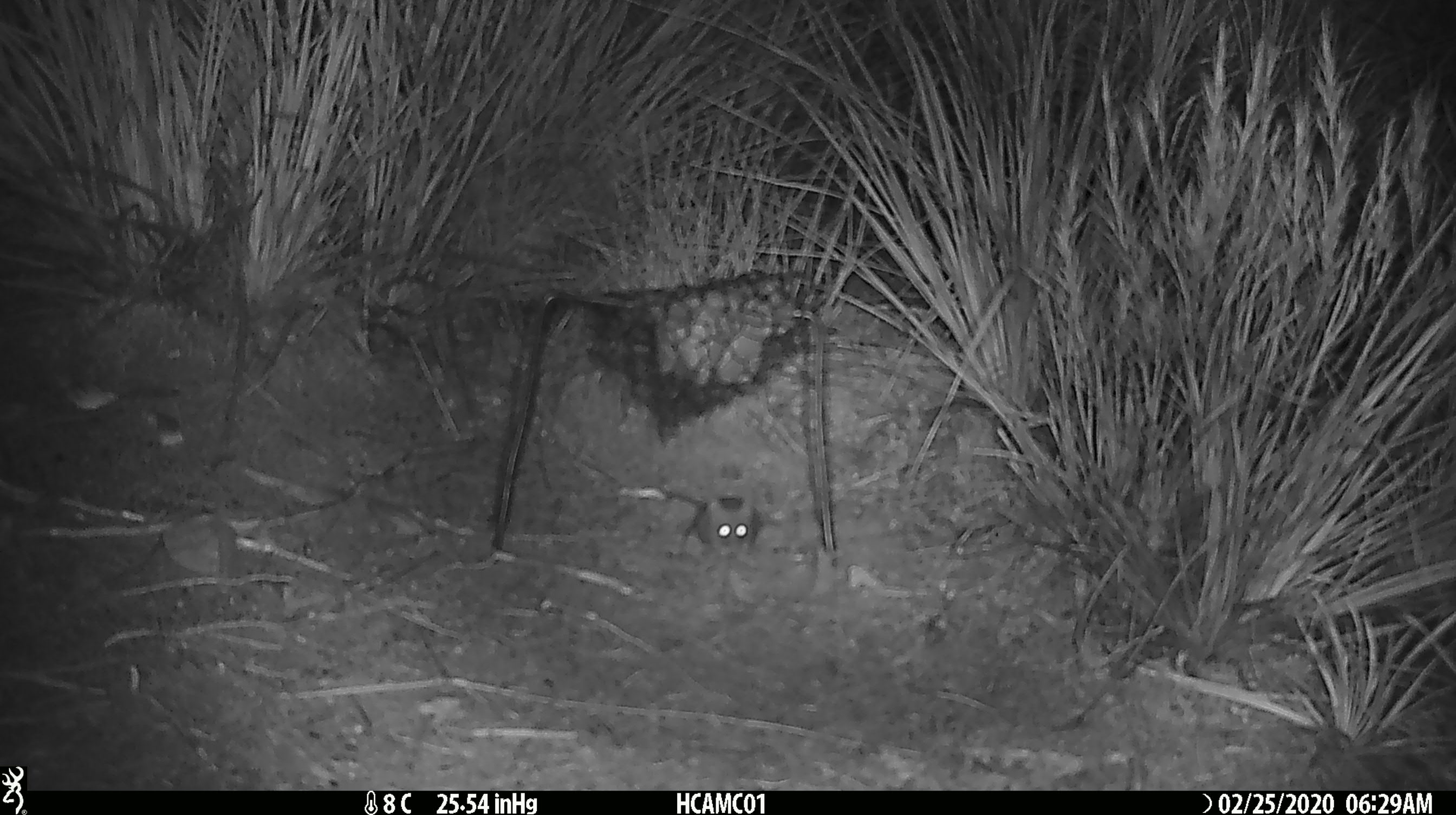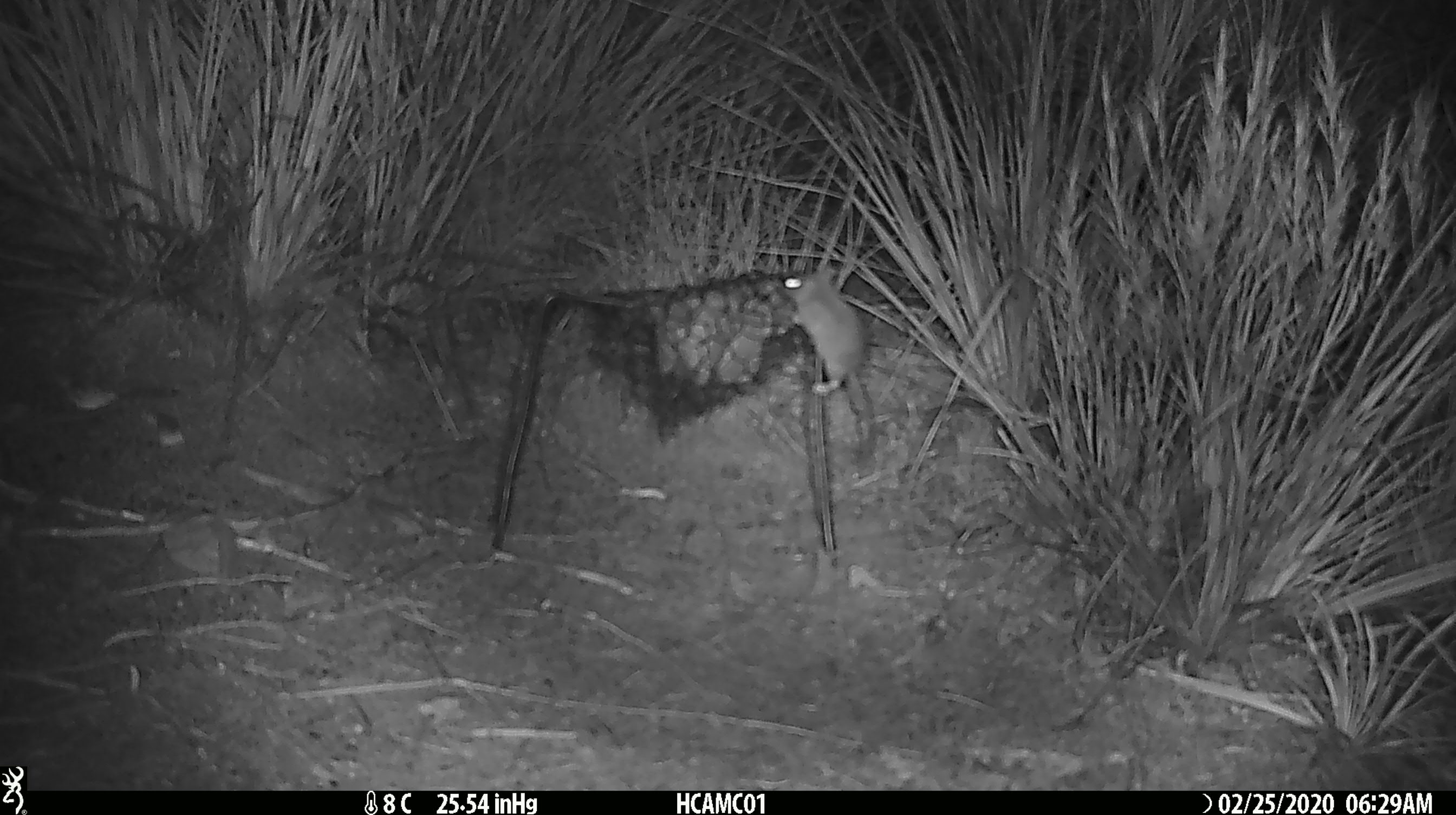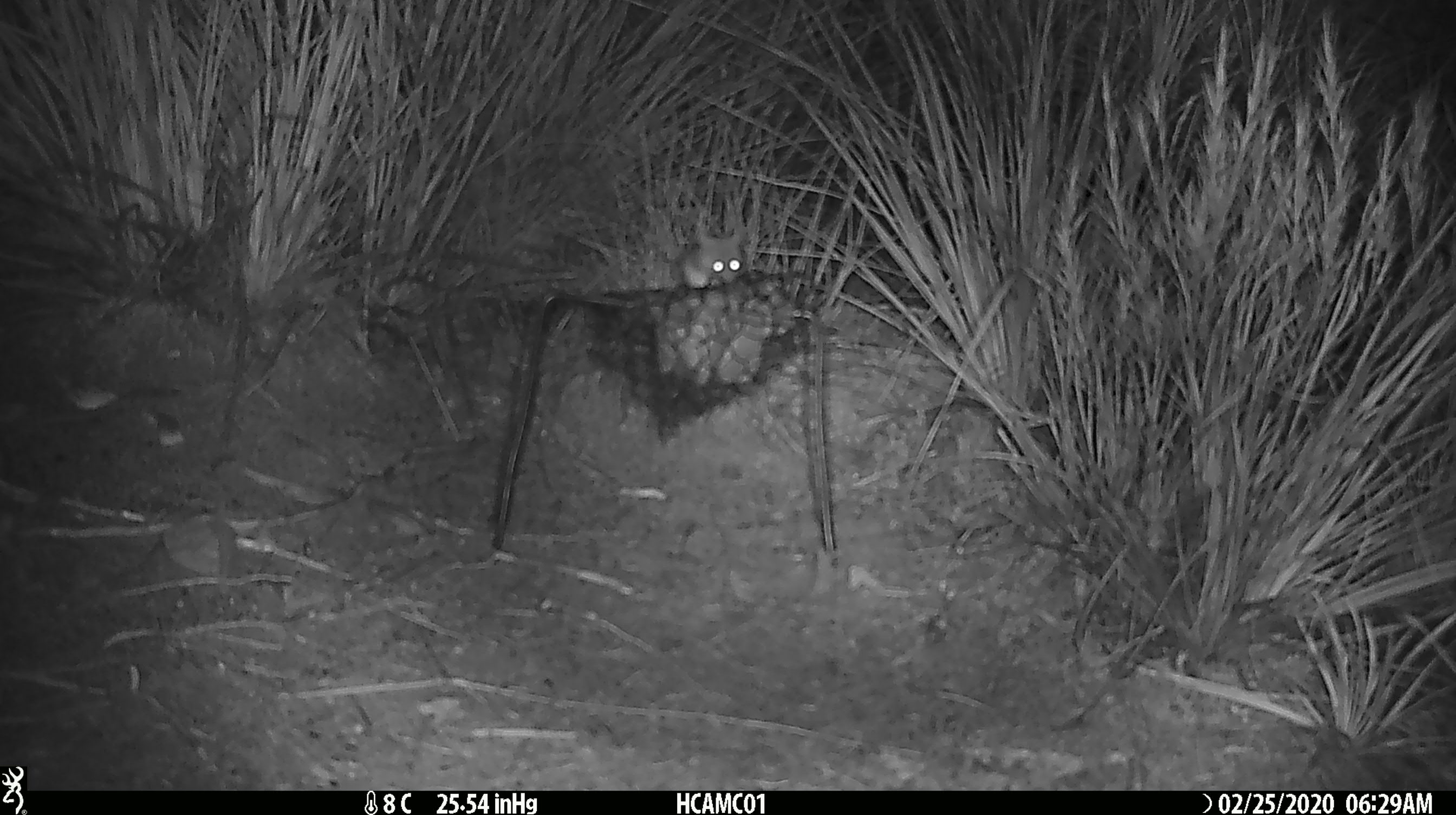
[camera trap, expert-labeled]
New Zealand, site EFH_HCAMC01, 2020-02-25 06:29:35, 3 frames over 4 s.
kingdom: Animalia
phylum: Chordata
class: Mammalia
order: Rodentia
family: Muridae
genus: Mus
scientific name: Mus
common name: mouse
Mouse (Mus).